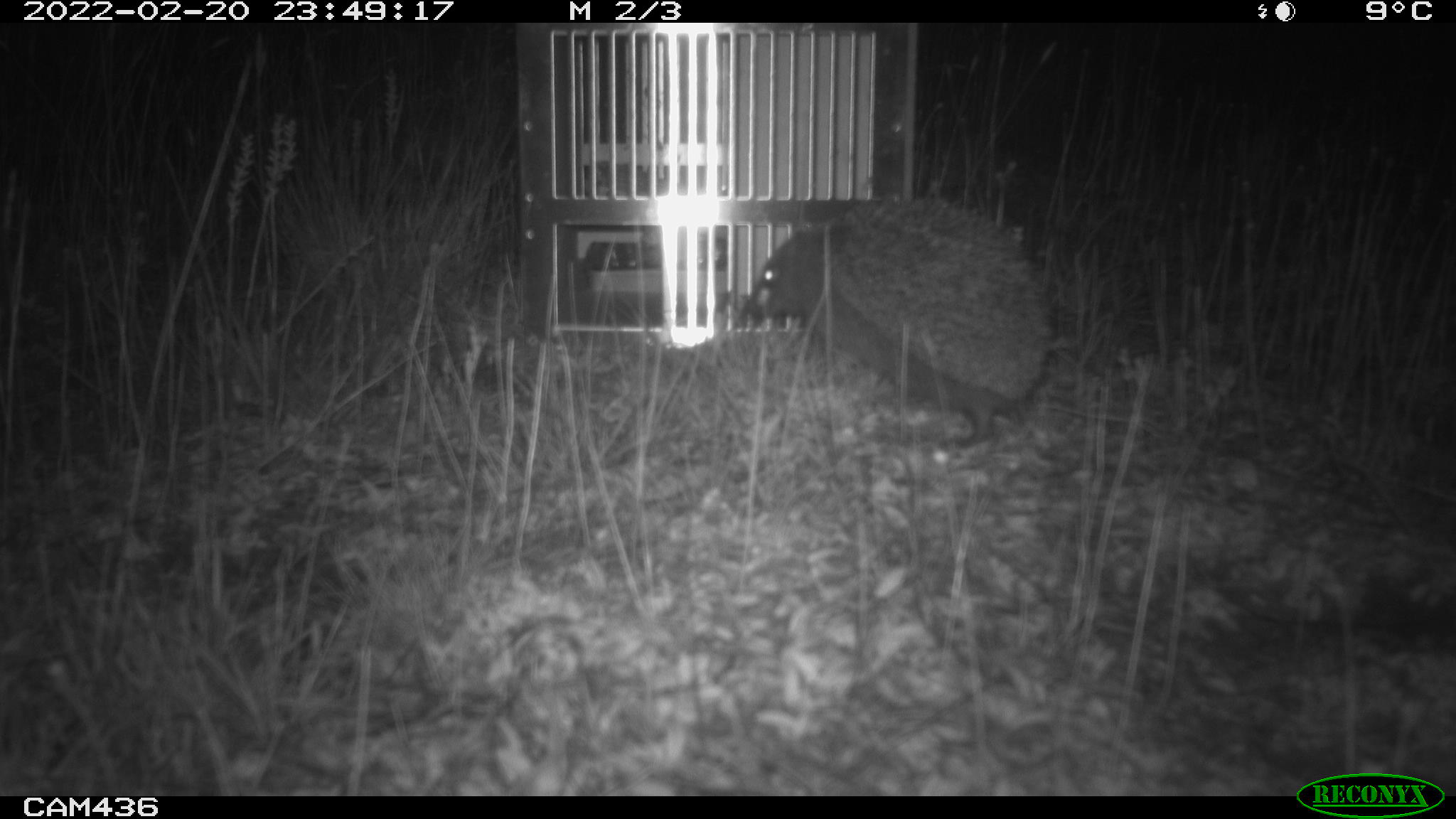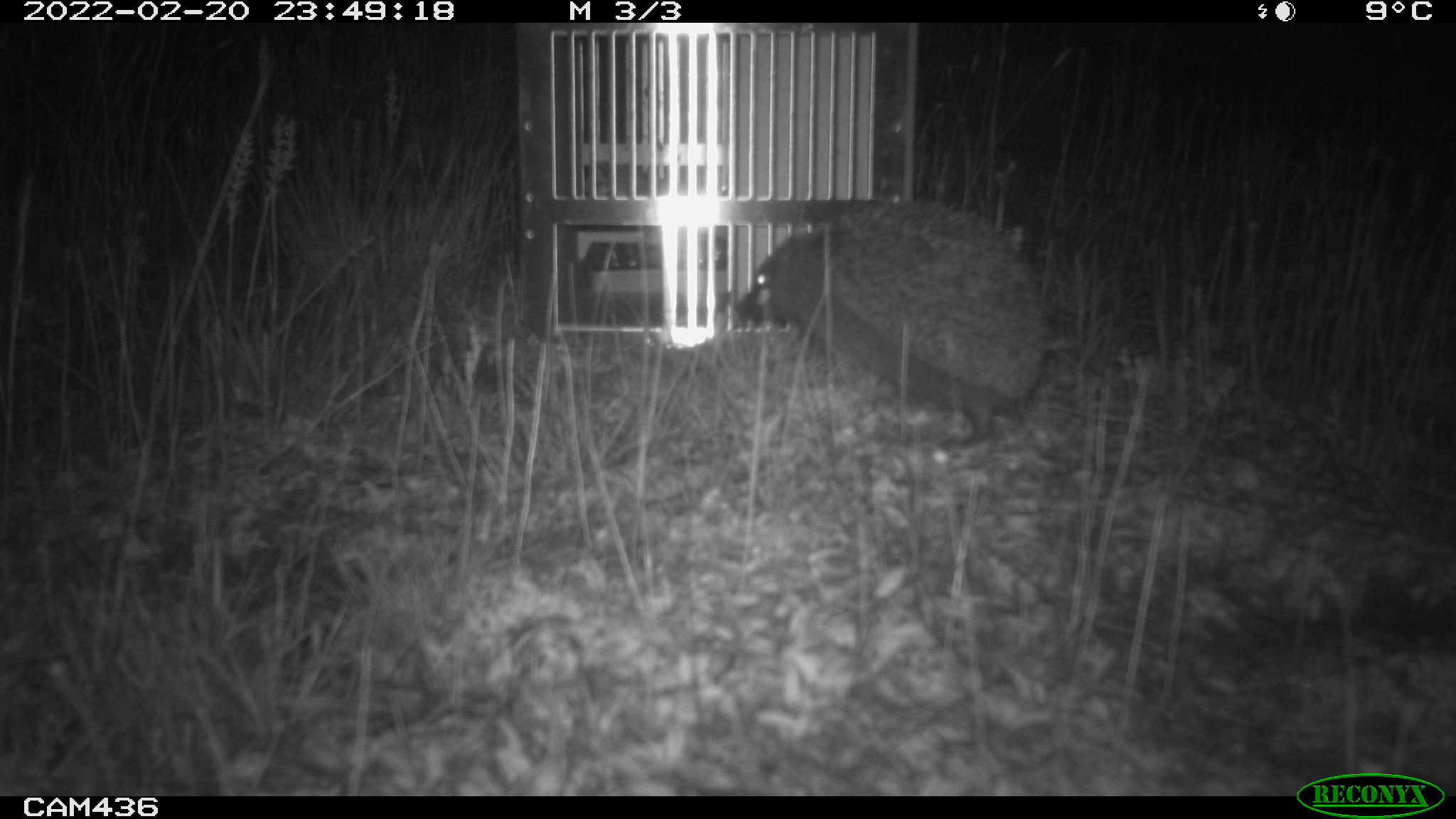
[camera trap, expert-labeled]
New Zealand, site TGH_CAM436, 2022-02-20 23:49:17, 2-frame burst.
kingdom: Animalia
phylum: Chordata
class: Mammalia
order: Eulipotyphla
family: Erinaceidae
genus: Erinaceus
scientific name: Erinaceus europaeus europaeus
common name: european hedgehog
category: hedgehog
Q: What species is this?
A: Hedgehog (european hedgehog) (Erinaceus europaeus europaeus).